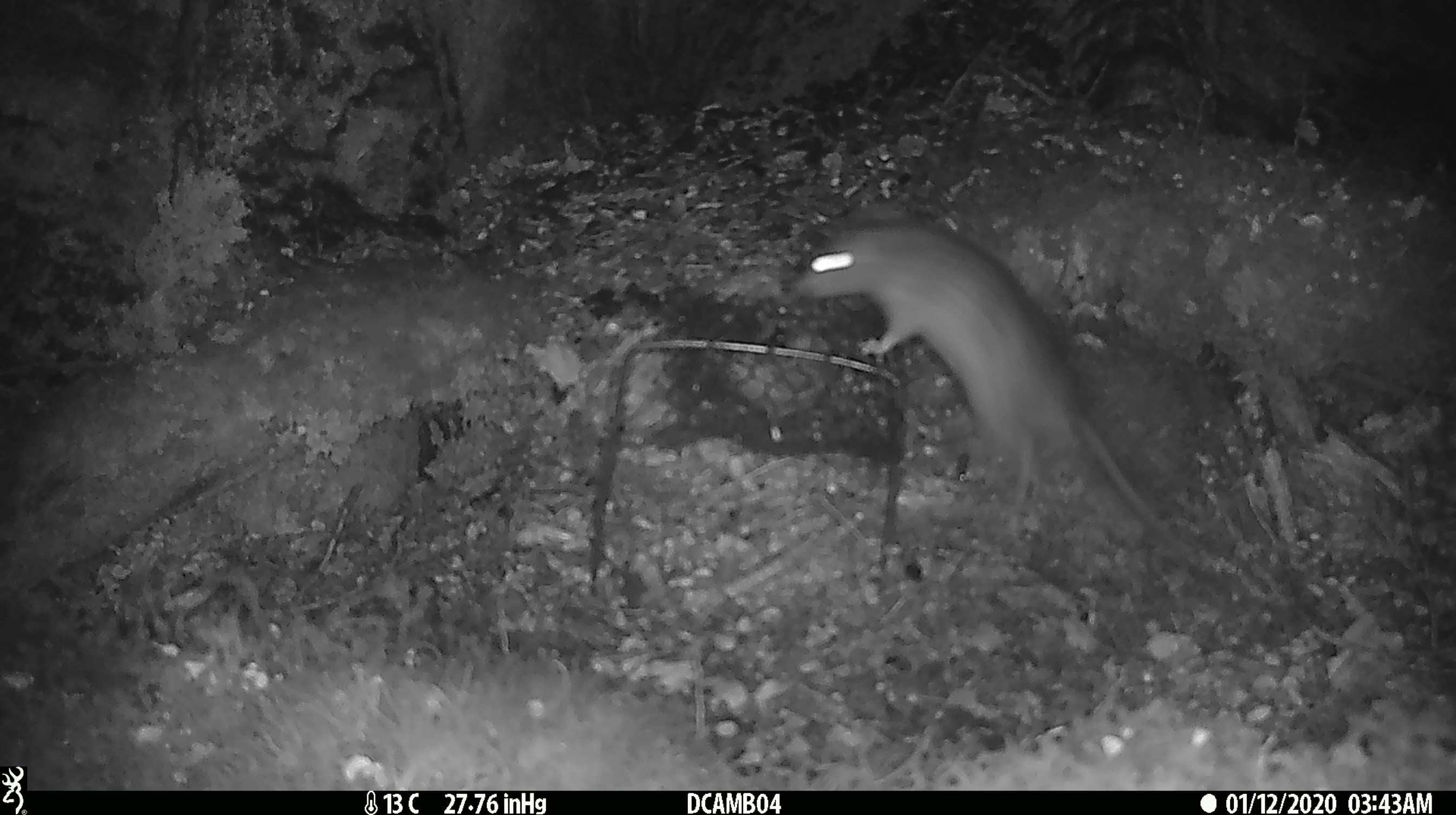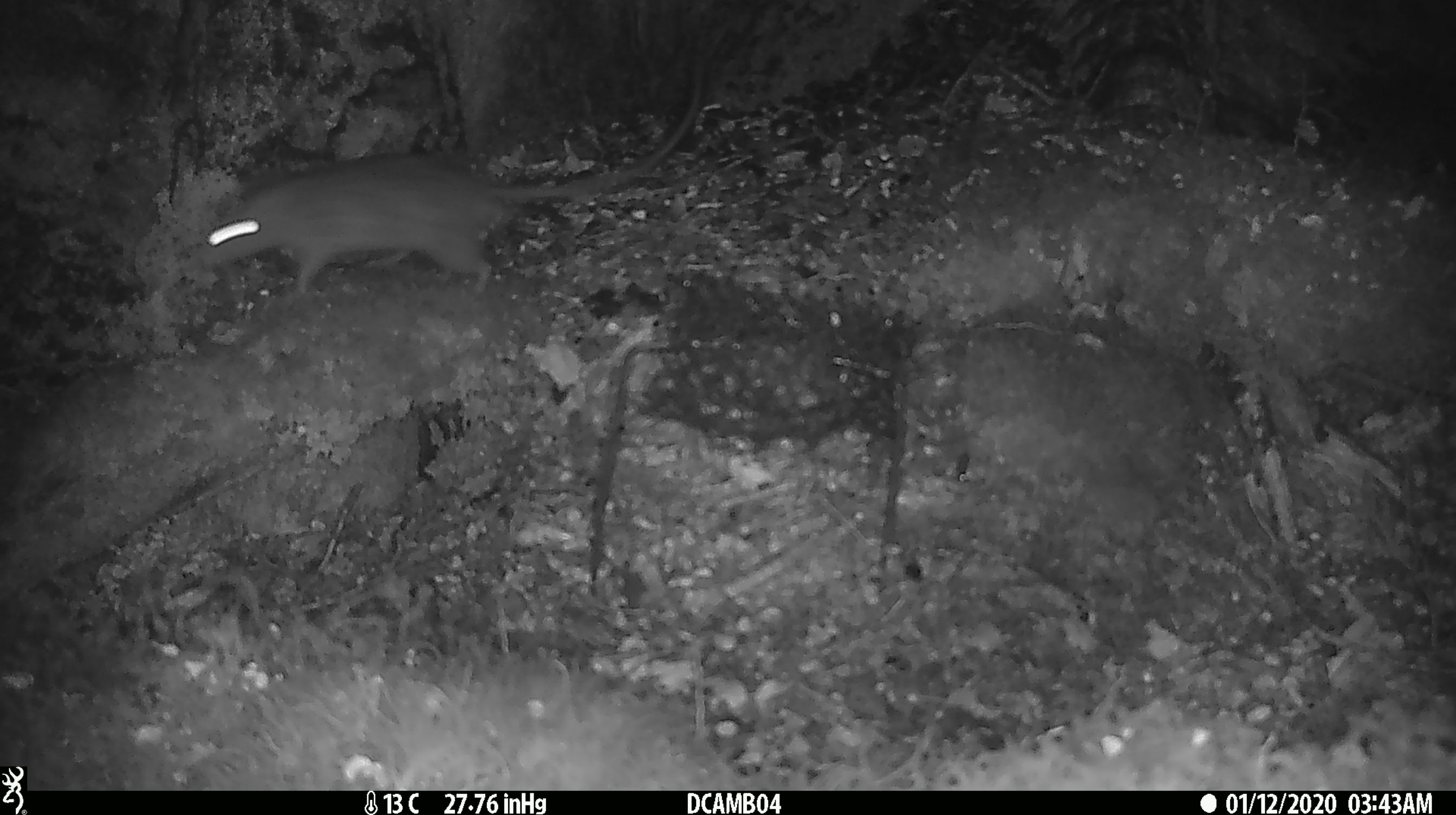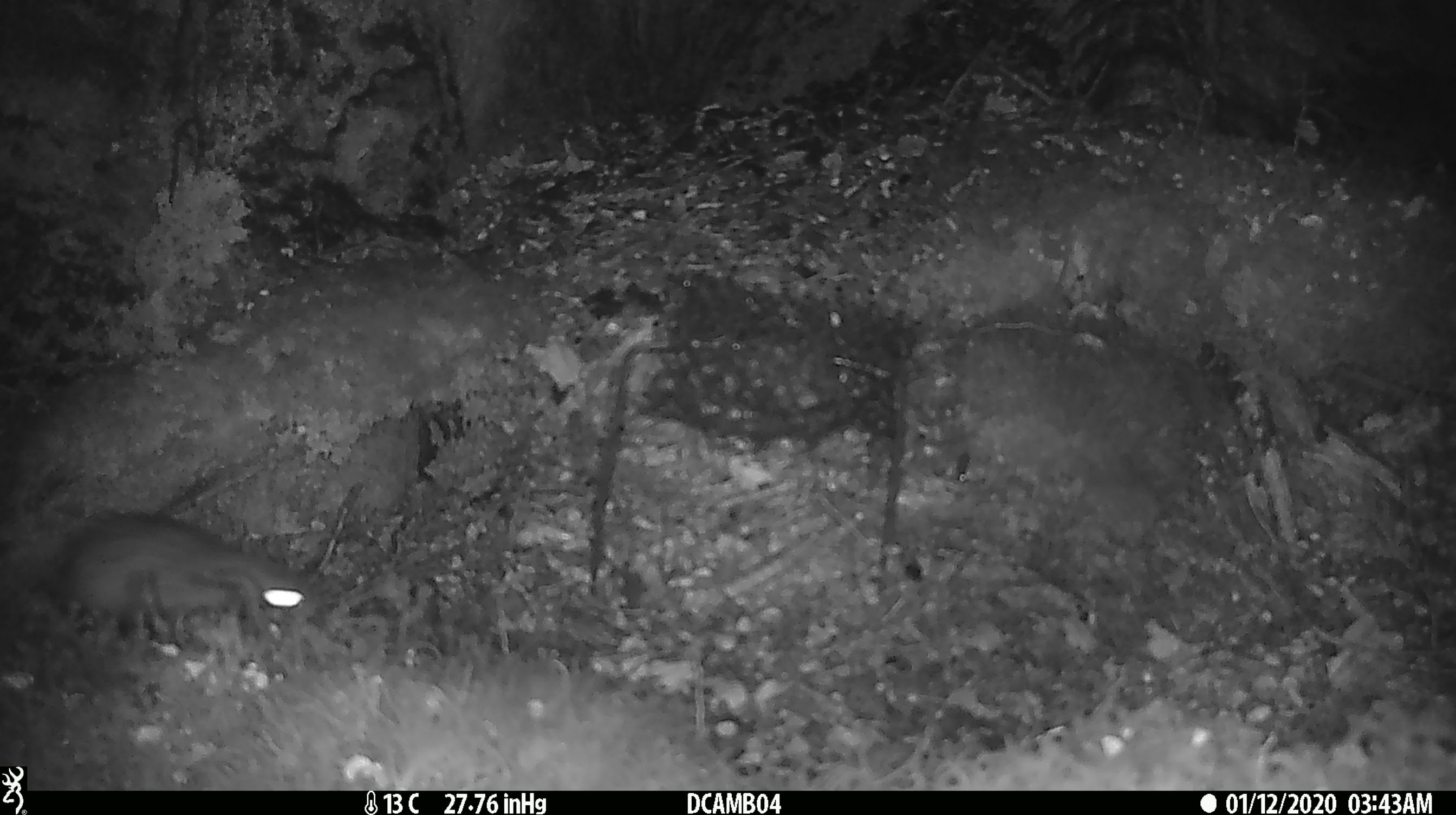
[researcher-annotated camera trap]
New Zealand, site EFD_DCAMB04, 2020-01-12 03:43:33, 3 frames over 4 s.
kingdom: Animalia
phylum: Chordata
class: Mammalia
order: Rodentia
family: Muridae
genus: Rattus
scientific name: Rattus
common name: rat